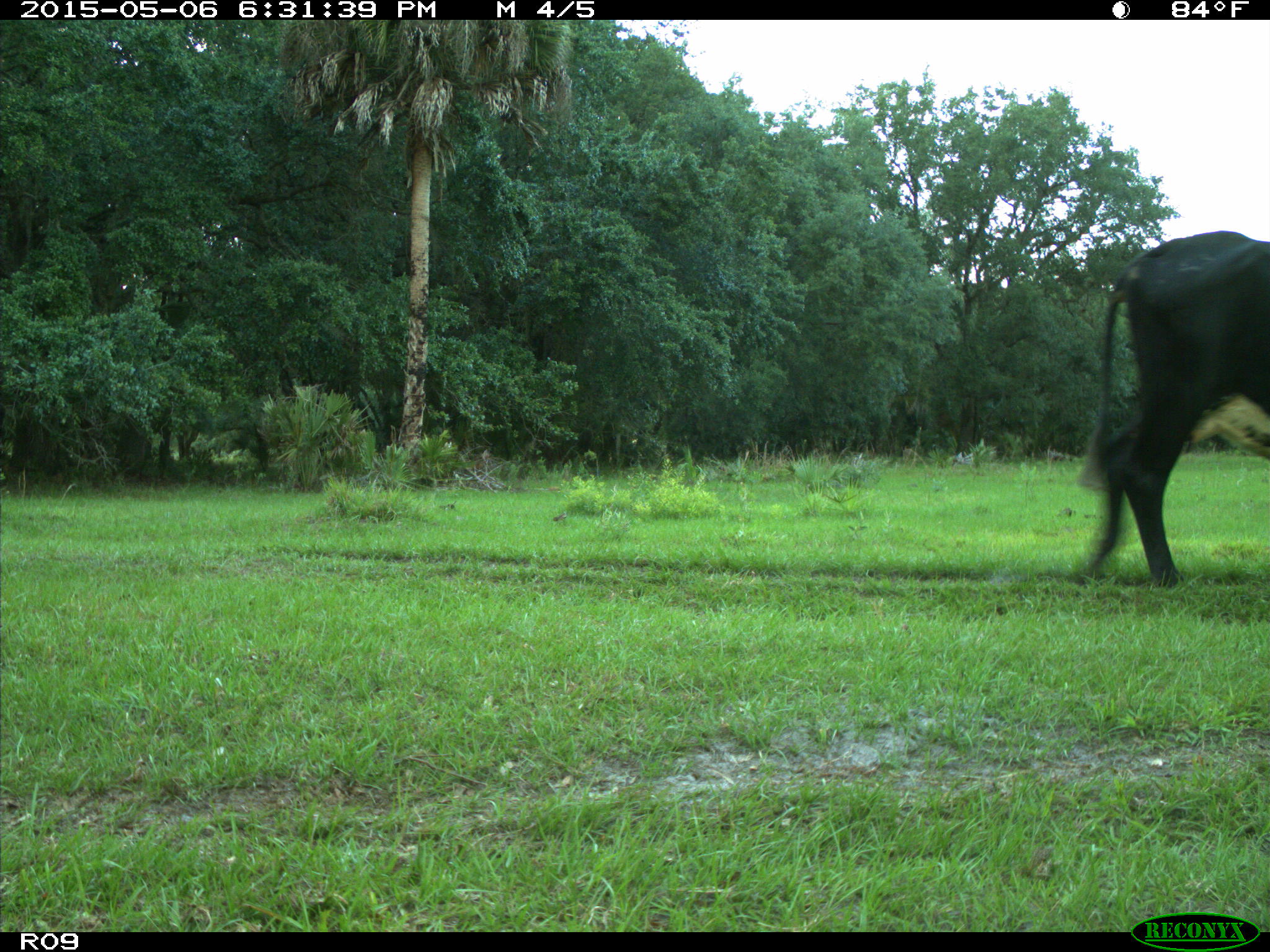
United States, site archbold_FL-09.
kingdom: Animalia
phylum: Chordata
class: Mammalia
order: Artiodactyla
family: Bovidae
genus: Bos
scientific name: Bos taurus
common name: domestic cow